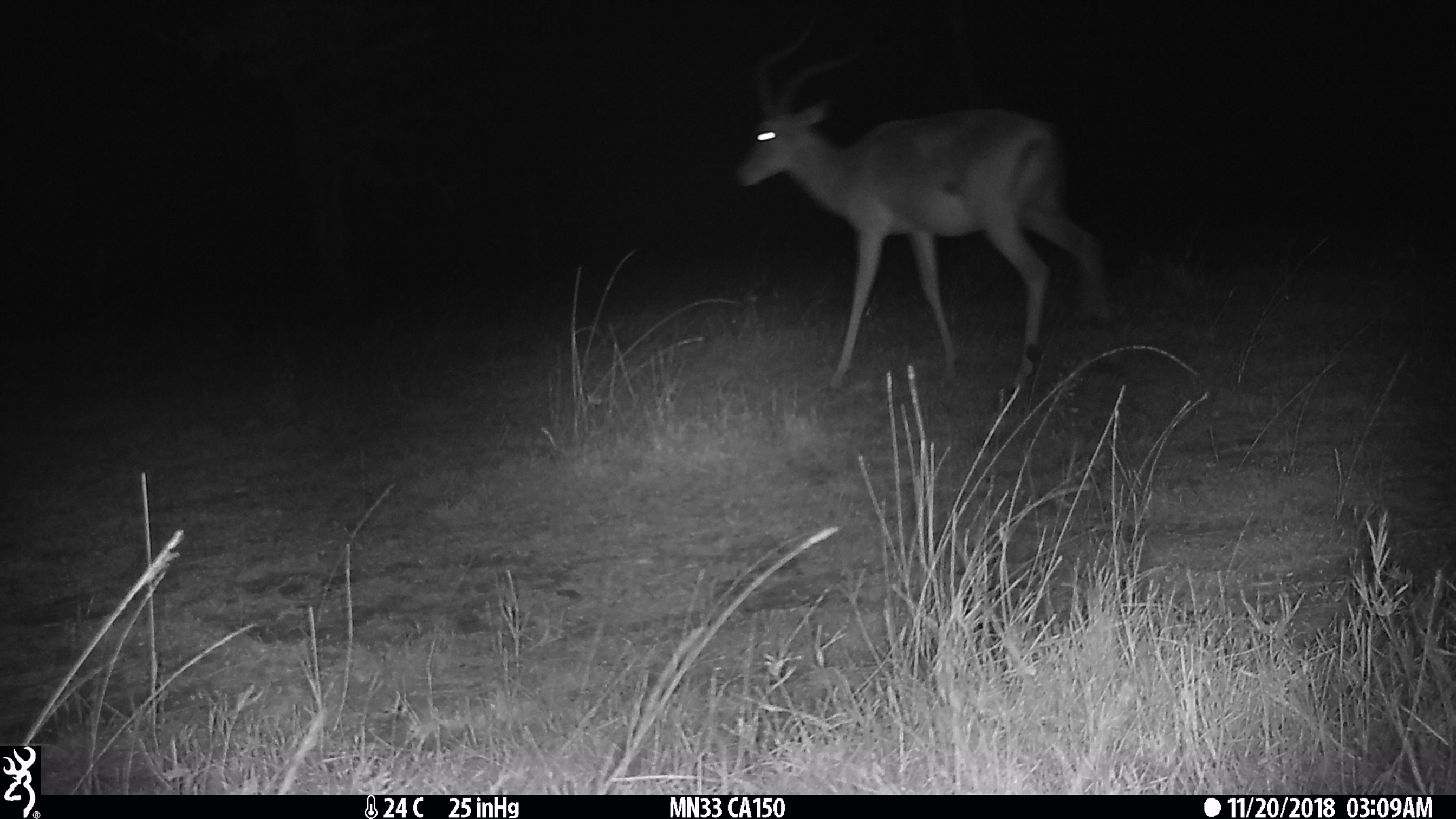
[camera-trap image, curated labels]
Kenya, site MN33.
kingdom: Animalia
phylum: Chordata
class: Mammalia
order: Artiodactyla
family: Bovidae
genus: Aepyceros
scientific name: Aepyceros melampus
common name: impala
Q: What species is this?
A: Impala (Aepyceros melampus).